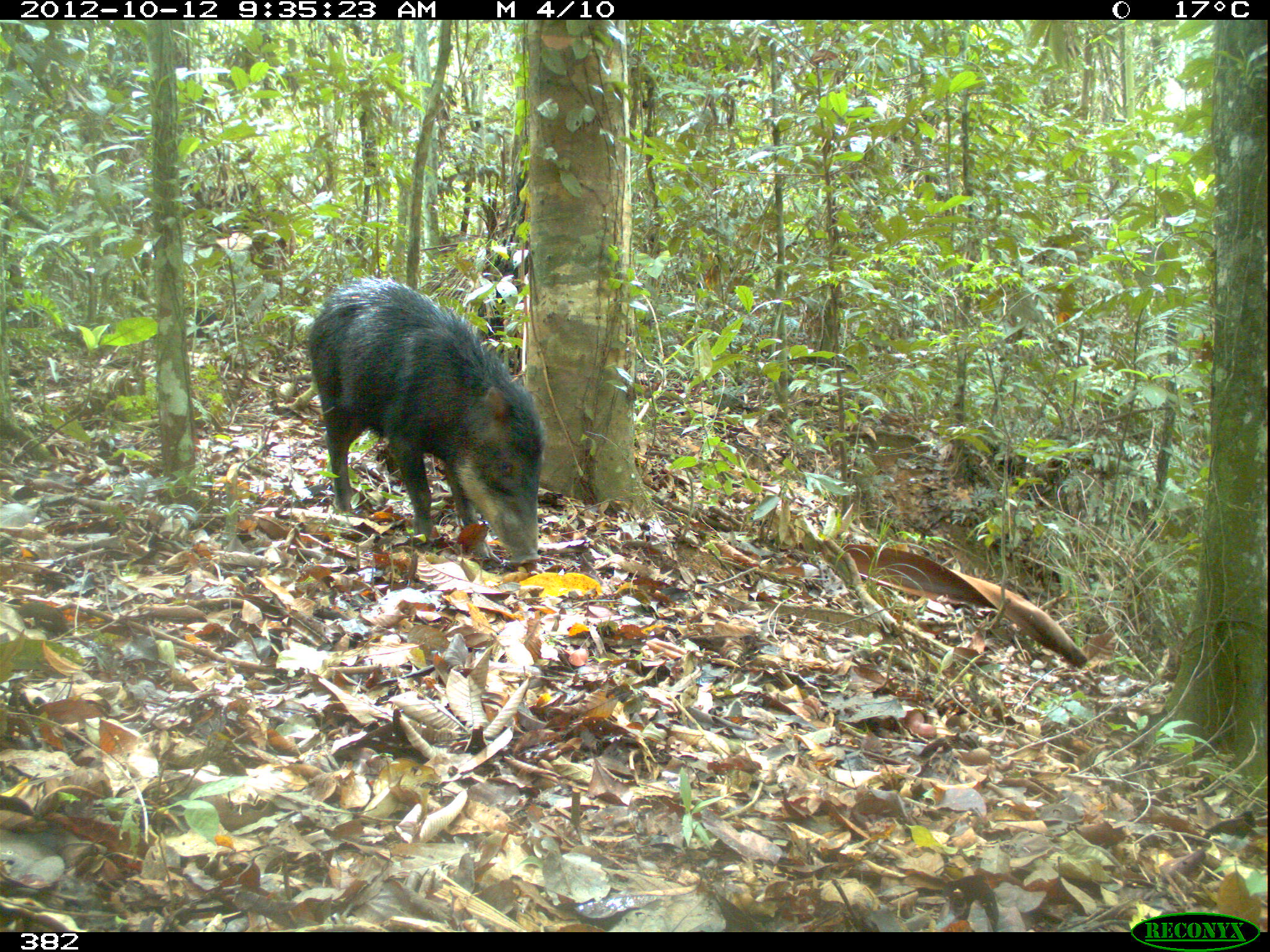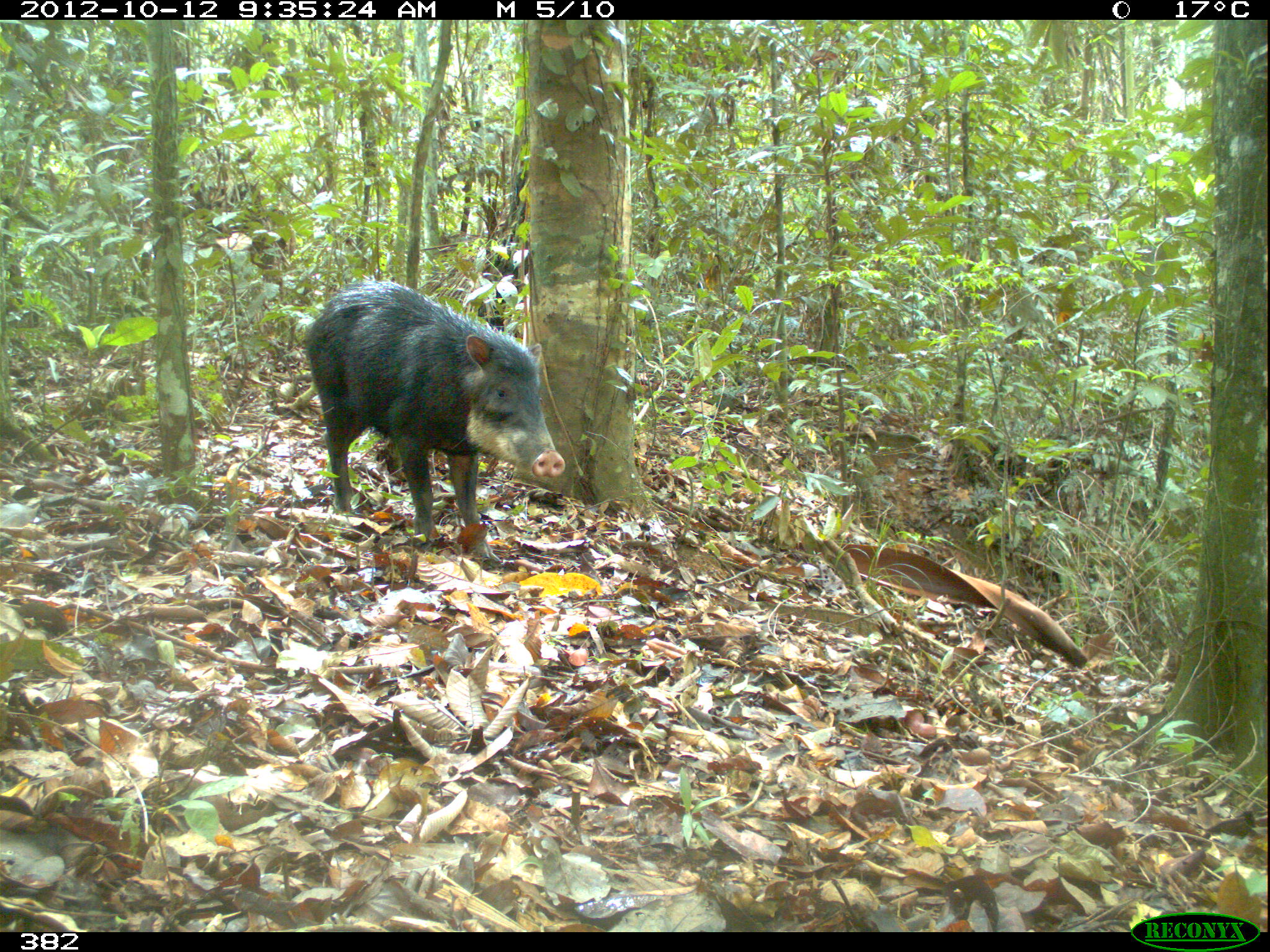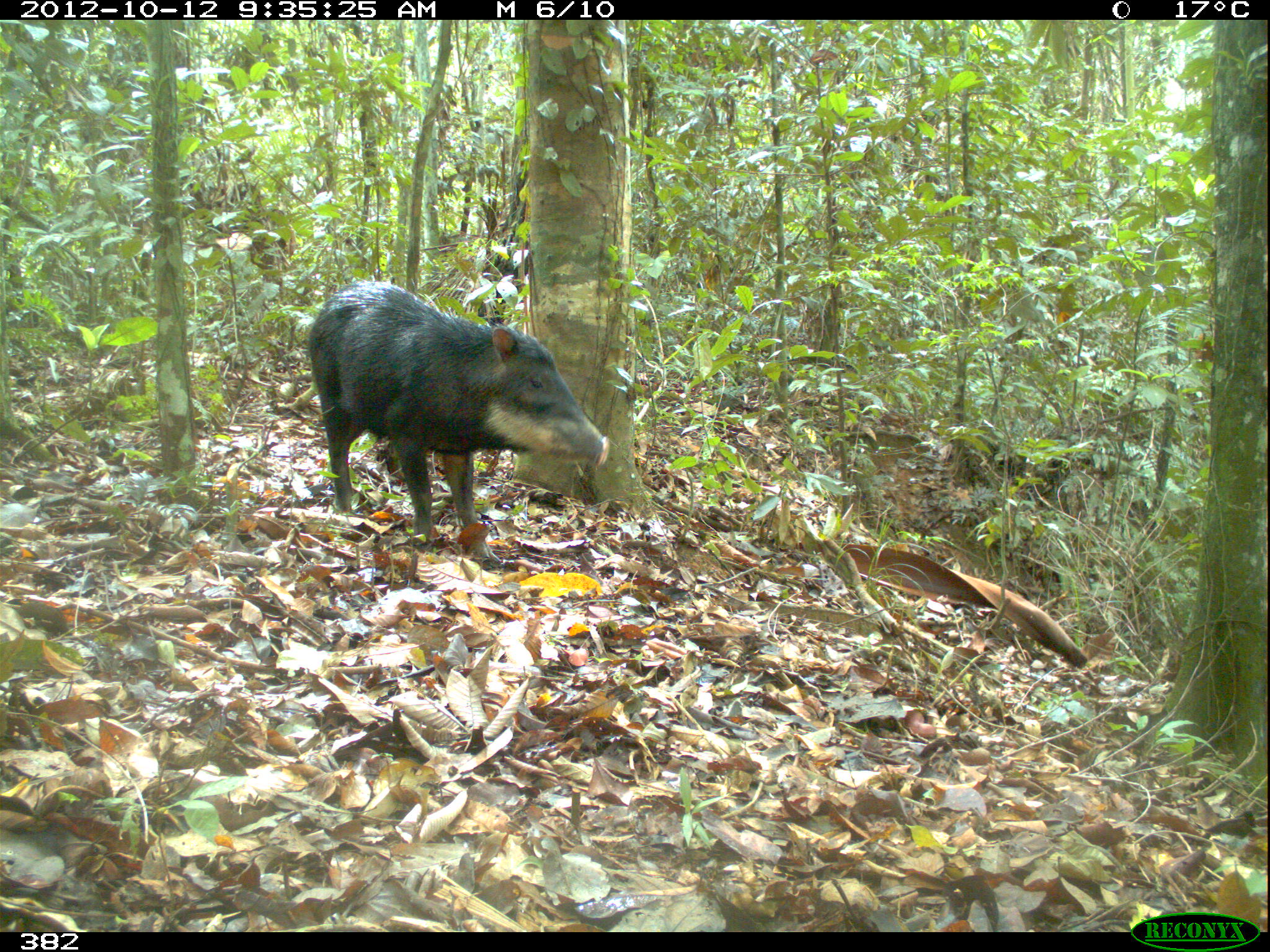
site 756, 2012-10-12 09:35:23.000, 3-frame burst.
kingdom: Animalia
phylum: Chordata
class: Mammalia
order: Artiodactyla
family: Tayassuidae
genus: Tayassu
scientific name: Tayassu pecari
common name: white-lipped peccary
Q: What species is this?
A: Tayassu pecari (white-lipped peccary).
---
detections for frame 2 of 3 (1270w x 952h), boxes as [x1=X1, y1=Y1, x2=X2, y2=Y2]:
tayassu pecari: [x1=303, y1=280, x2=564, y2=564]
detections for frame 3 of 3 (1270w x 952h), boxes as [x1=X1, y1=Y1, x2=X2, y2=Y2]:
tayassu pecari: [x1=304, y1=280, x2=610, y2=566]